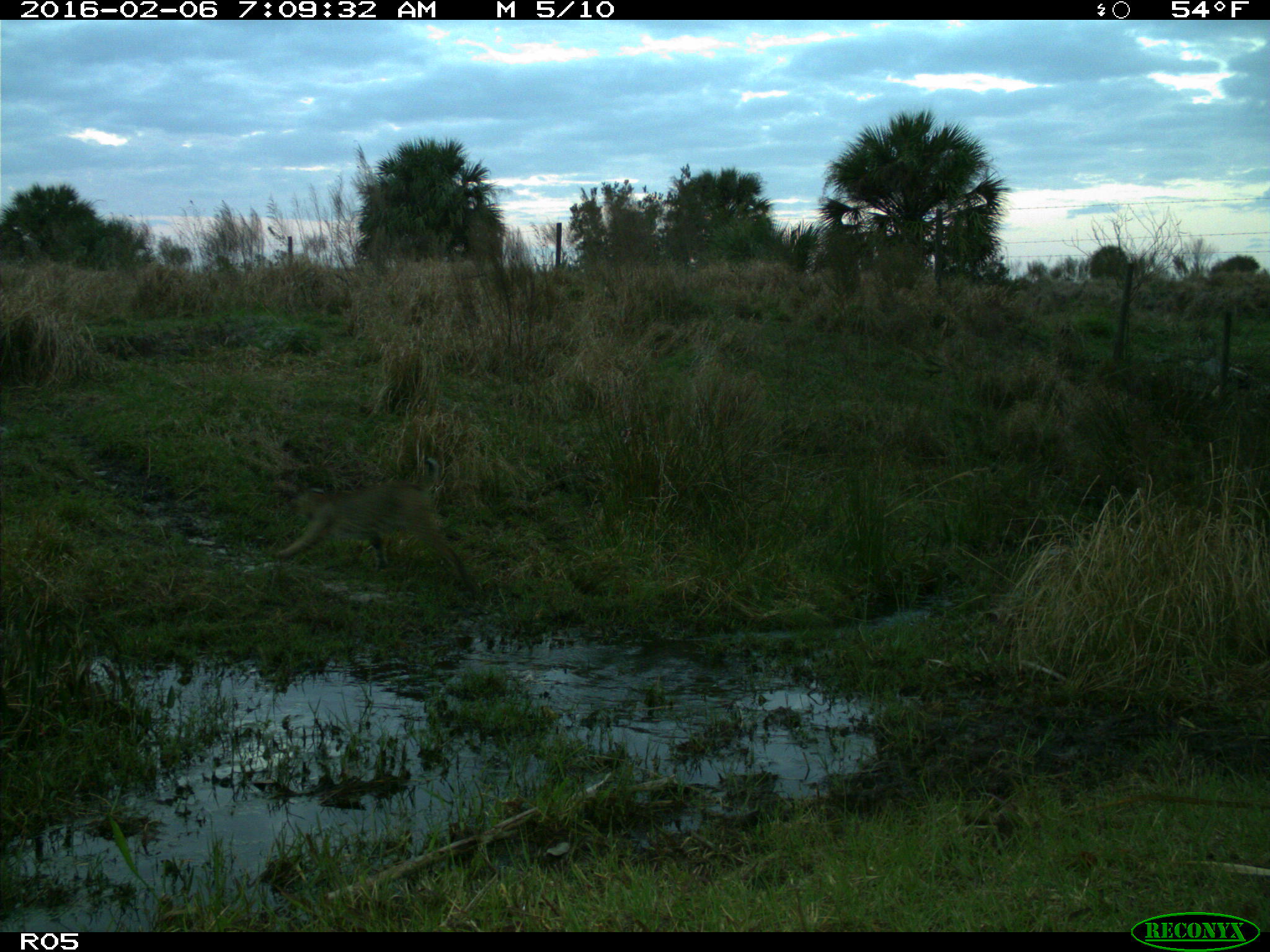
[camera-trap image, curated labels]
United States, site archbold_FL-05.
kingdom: Animalia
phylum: Chordata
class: Mammalia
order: Carnivora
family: Felidae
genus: Lynx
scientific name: Lynx rufus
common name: bobcat